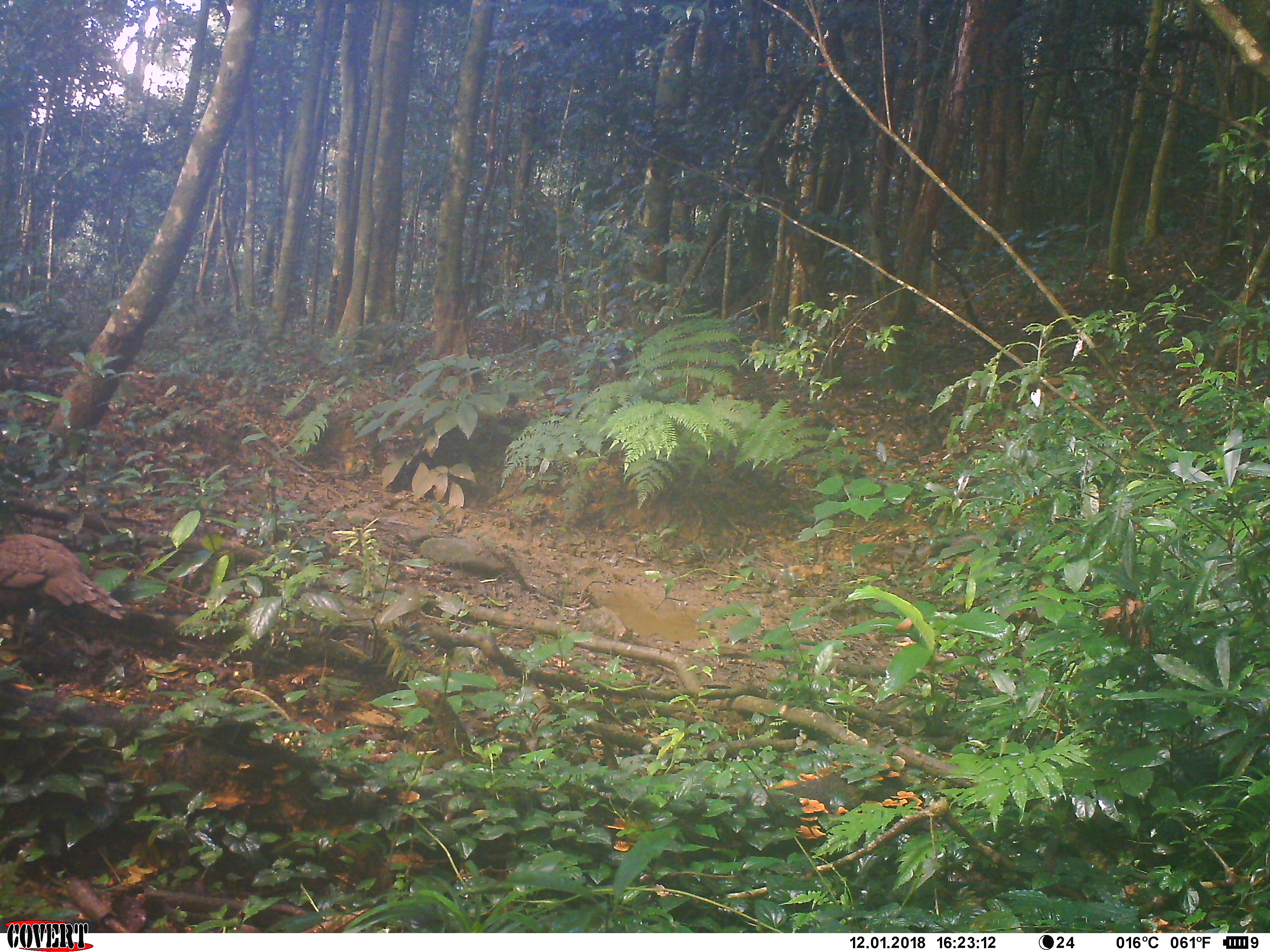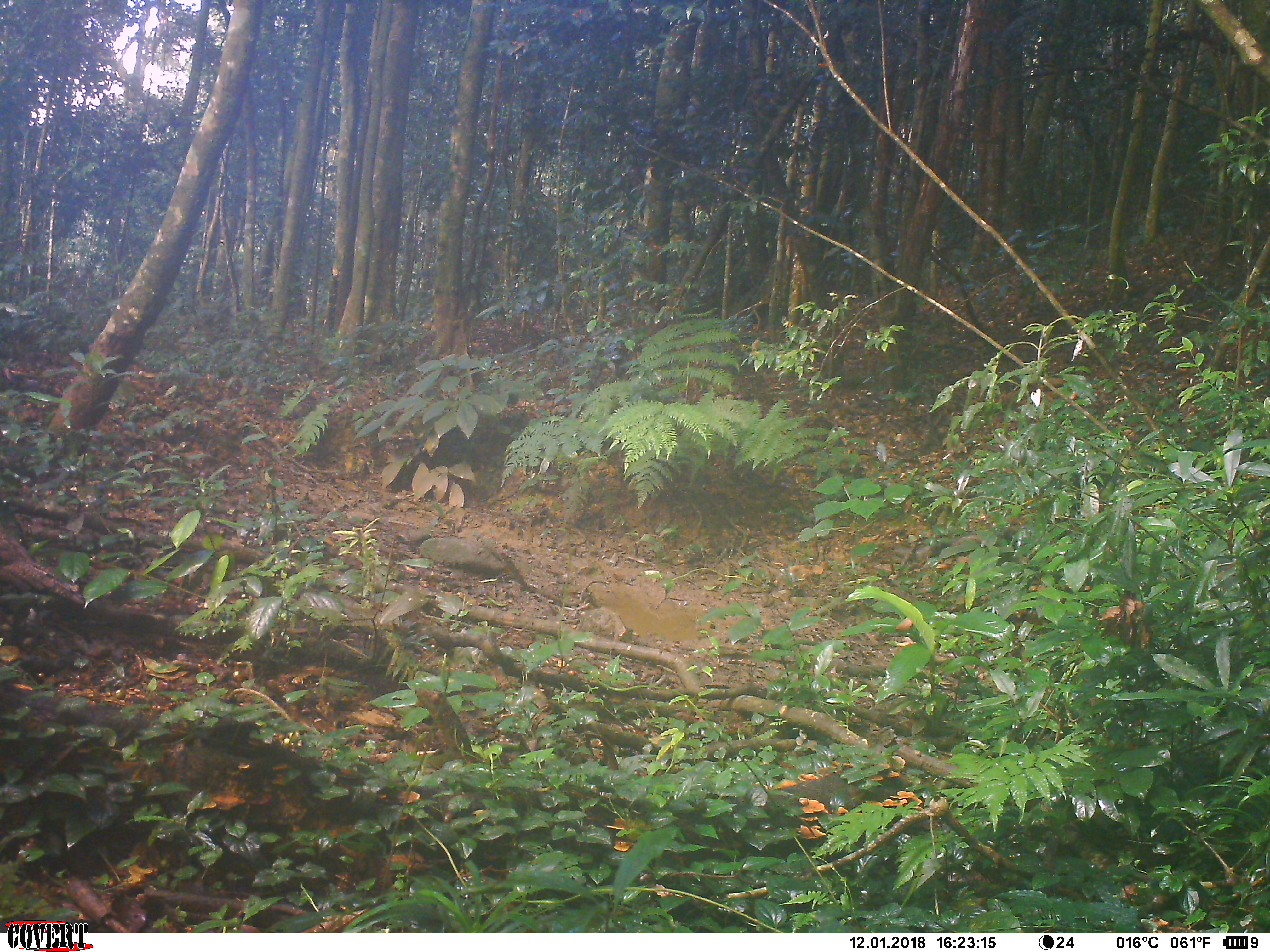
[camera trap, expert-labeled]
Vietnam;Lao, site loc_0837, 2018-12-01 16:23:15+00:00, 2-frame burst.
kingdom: Animalia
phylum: Chordata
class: Aves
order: Galliformes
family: Phasianidae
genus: Polyplectron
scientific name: Polyplectron bicalcaratum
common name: gray peacock-pheasant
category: grey peacock pheasant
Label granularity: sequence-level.